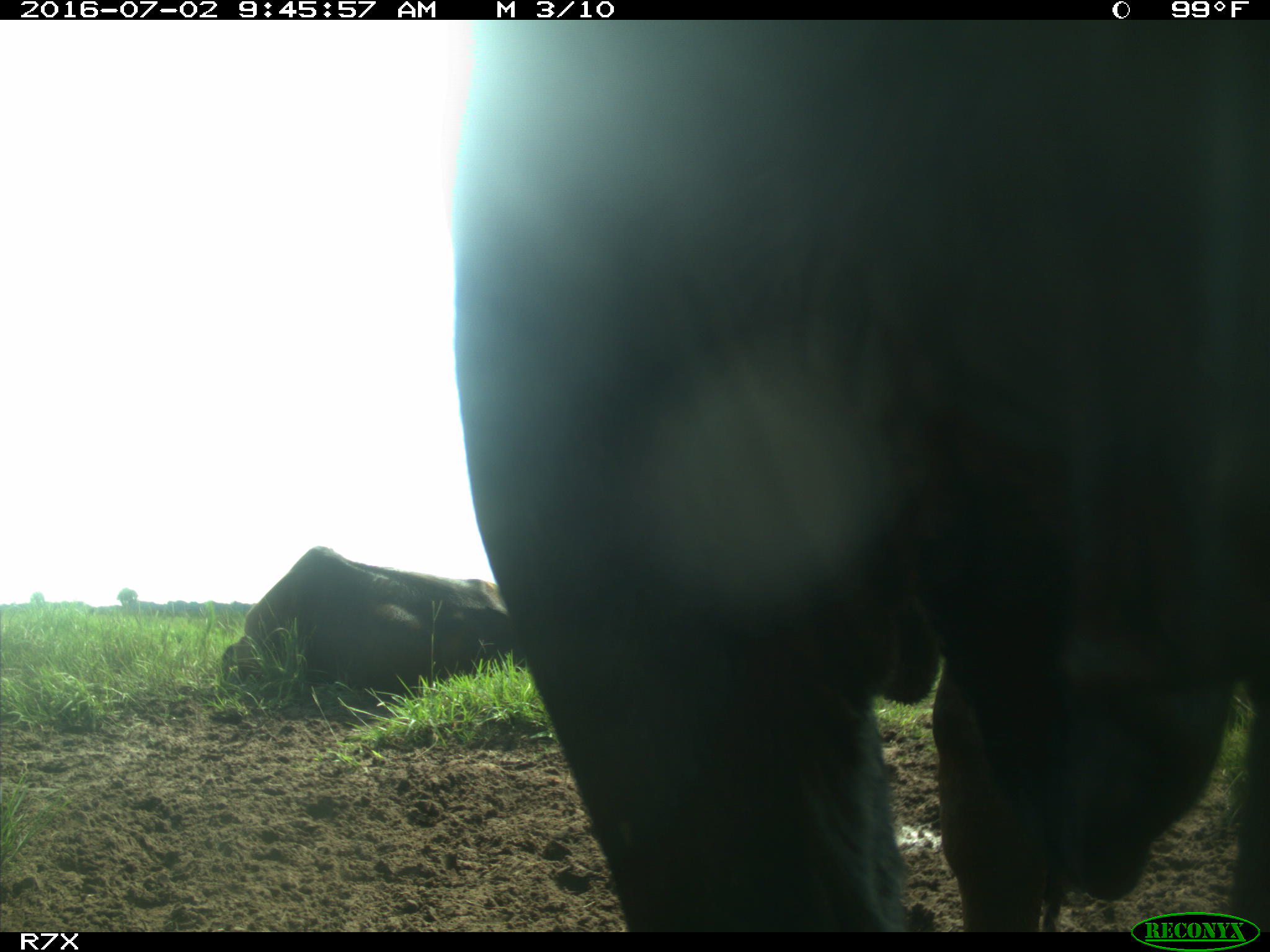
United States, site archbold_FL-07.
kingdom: Animalia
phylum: Chordata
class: Mammalia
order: Artiodactyla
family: Bovidae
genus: Bos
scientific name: Bos taurus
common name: domestic cow